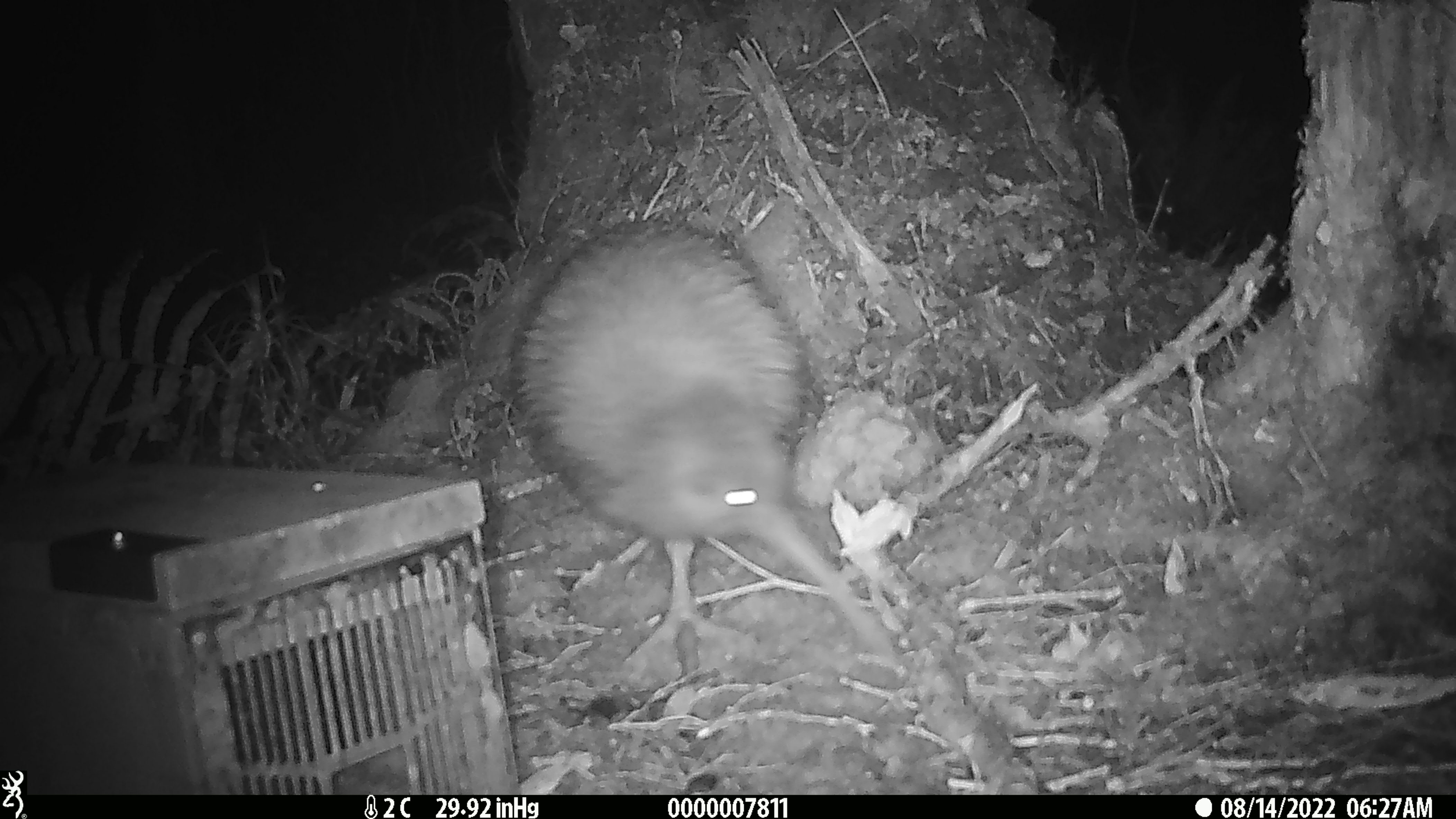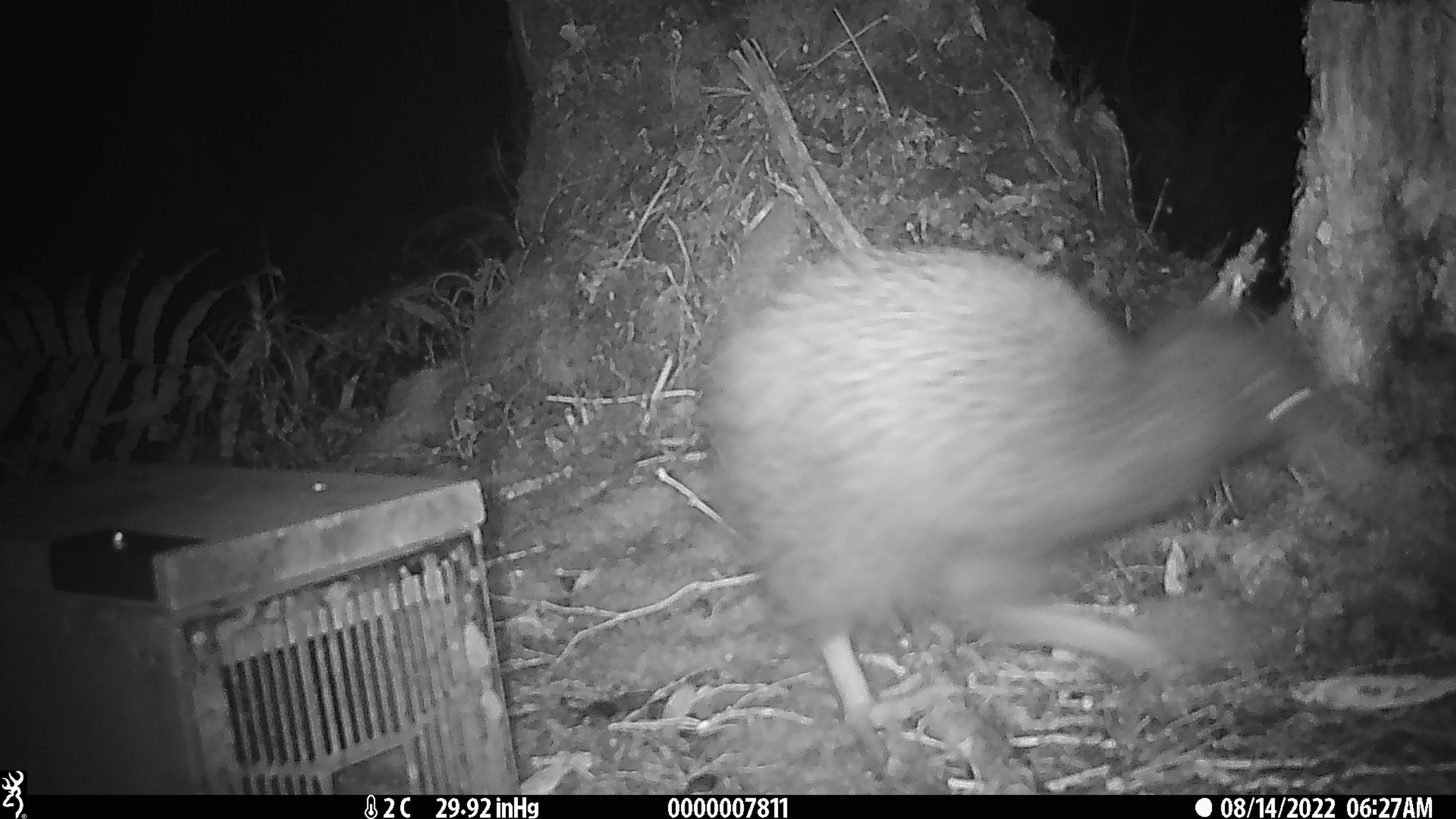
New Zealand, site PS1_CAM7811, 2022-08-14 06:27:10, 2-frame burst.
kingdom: Animalia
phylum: Chordata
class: Aves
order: Apterygiformes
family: Apterygidae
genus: Apteryx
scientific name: Apteryx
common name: kiwi